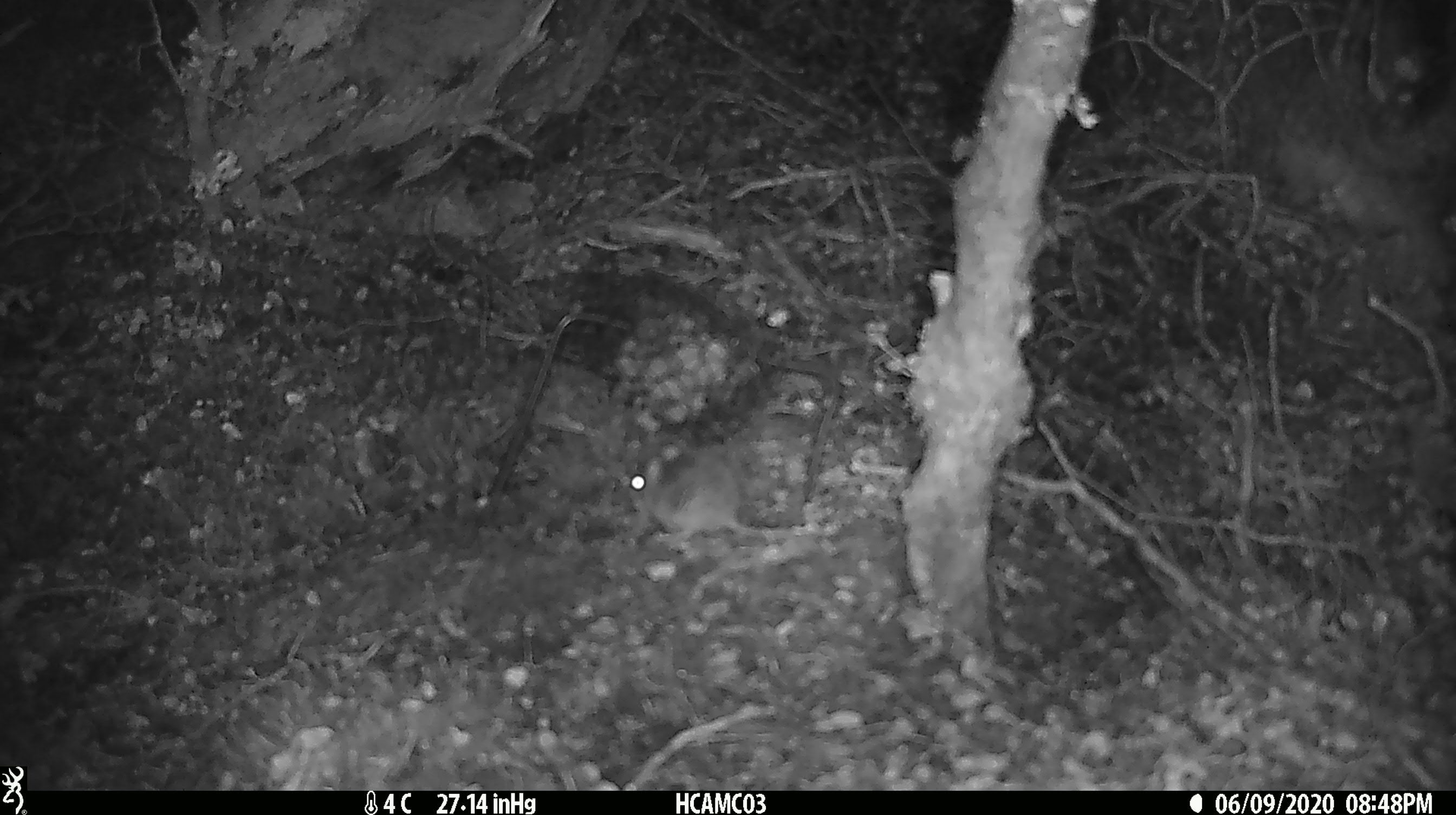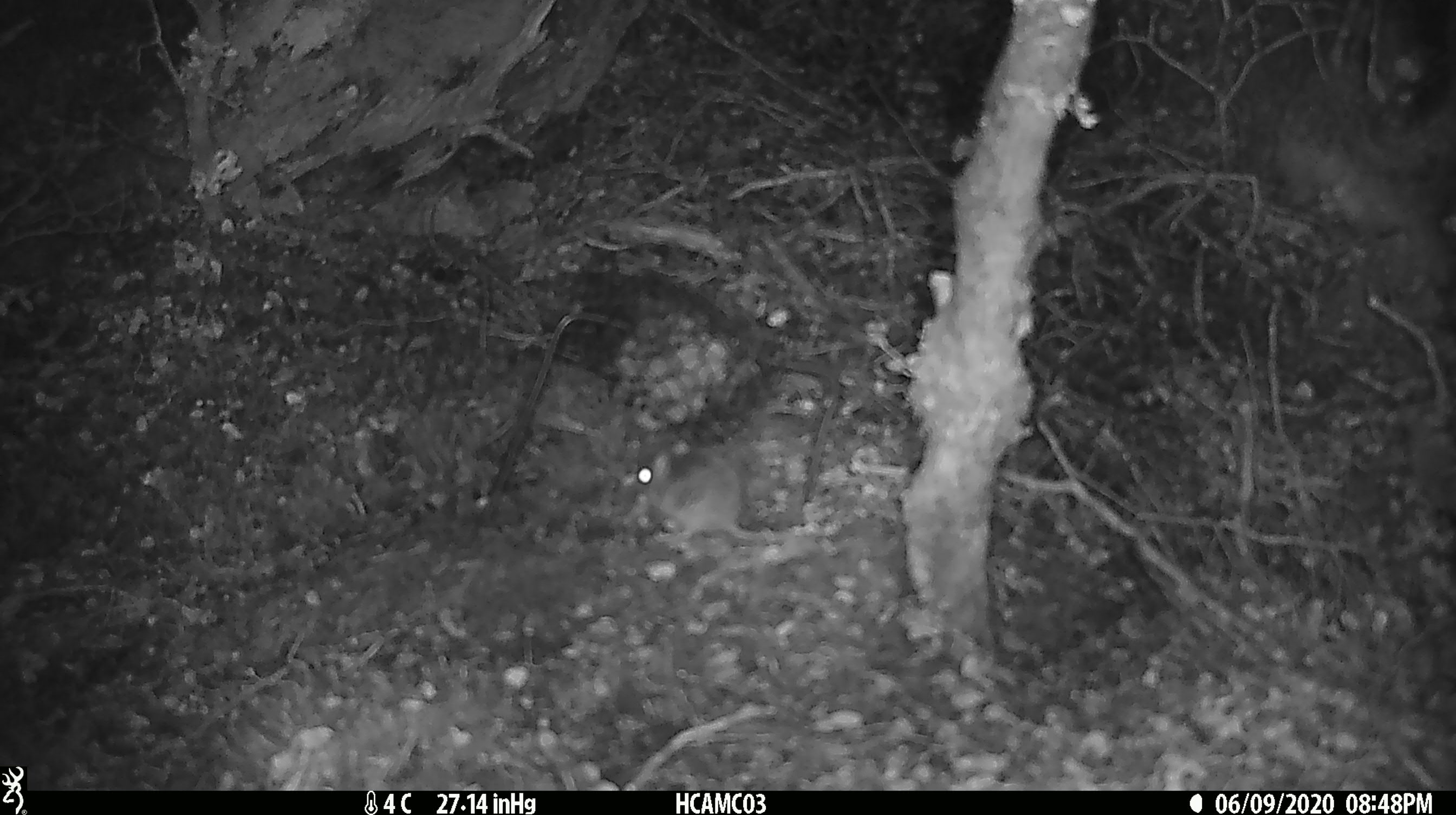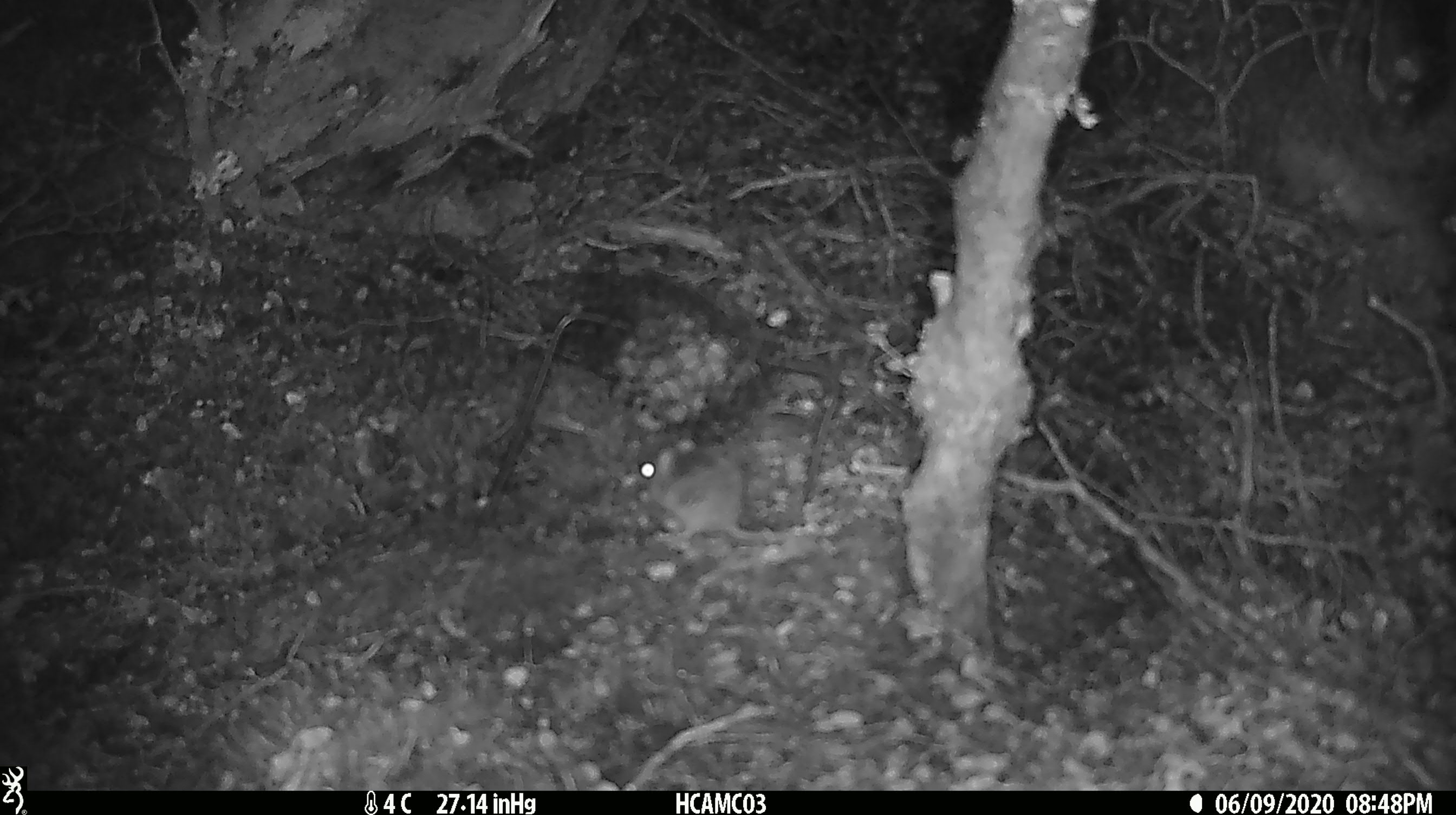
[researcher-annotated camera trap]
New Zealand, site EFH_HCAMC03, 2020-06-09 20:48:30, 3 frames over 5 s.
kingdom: Animalia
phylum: Chordata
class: Mammalia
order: Rodentia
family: Muridae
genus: Mus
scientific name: Mus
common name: mouse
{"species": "mouse (Mus)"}